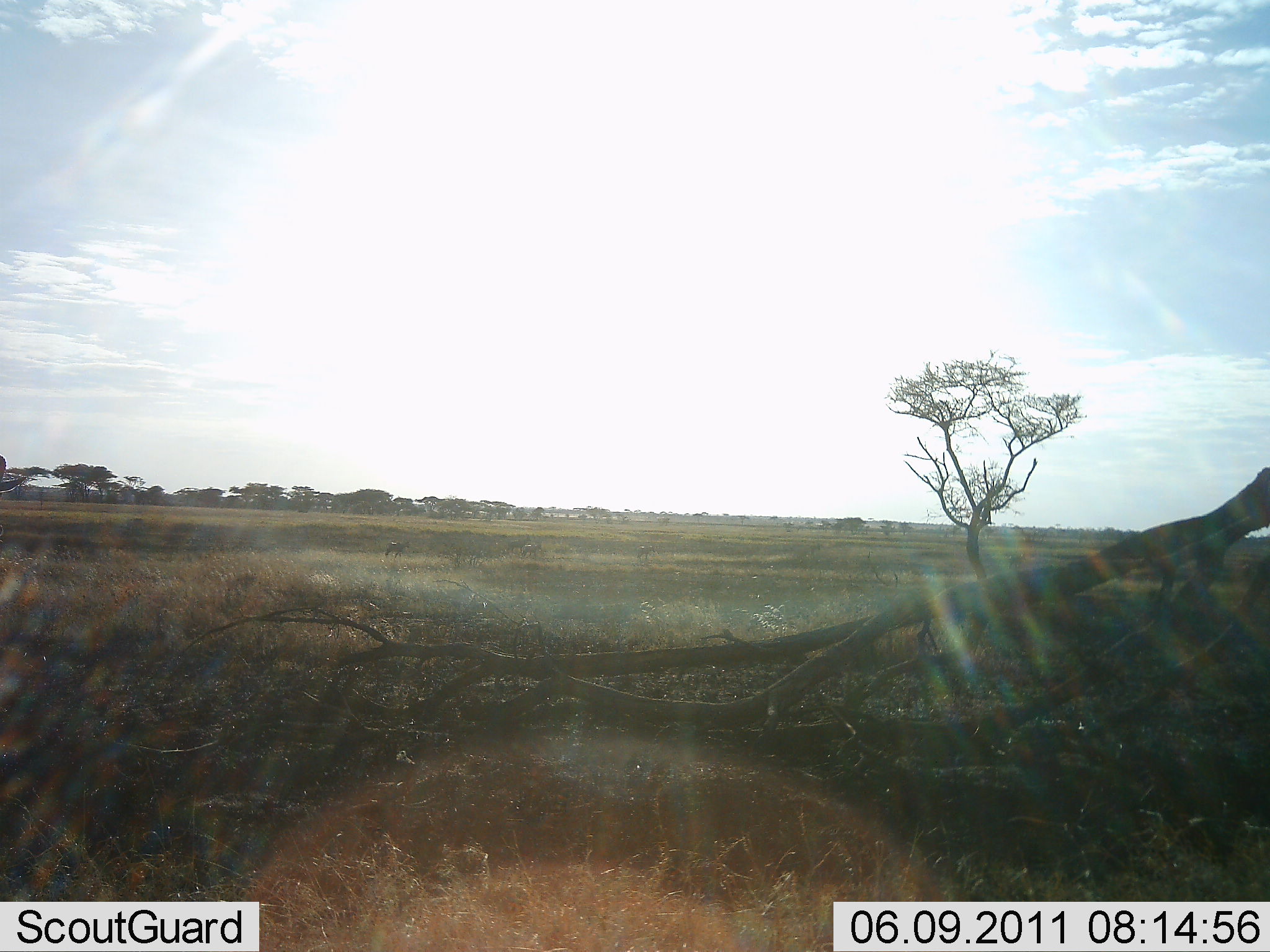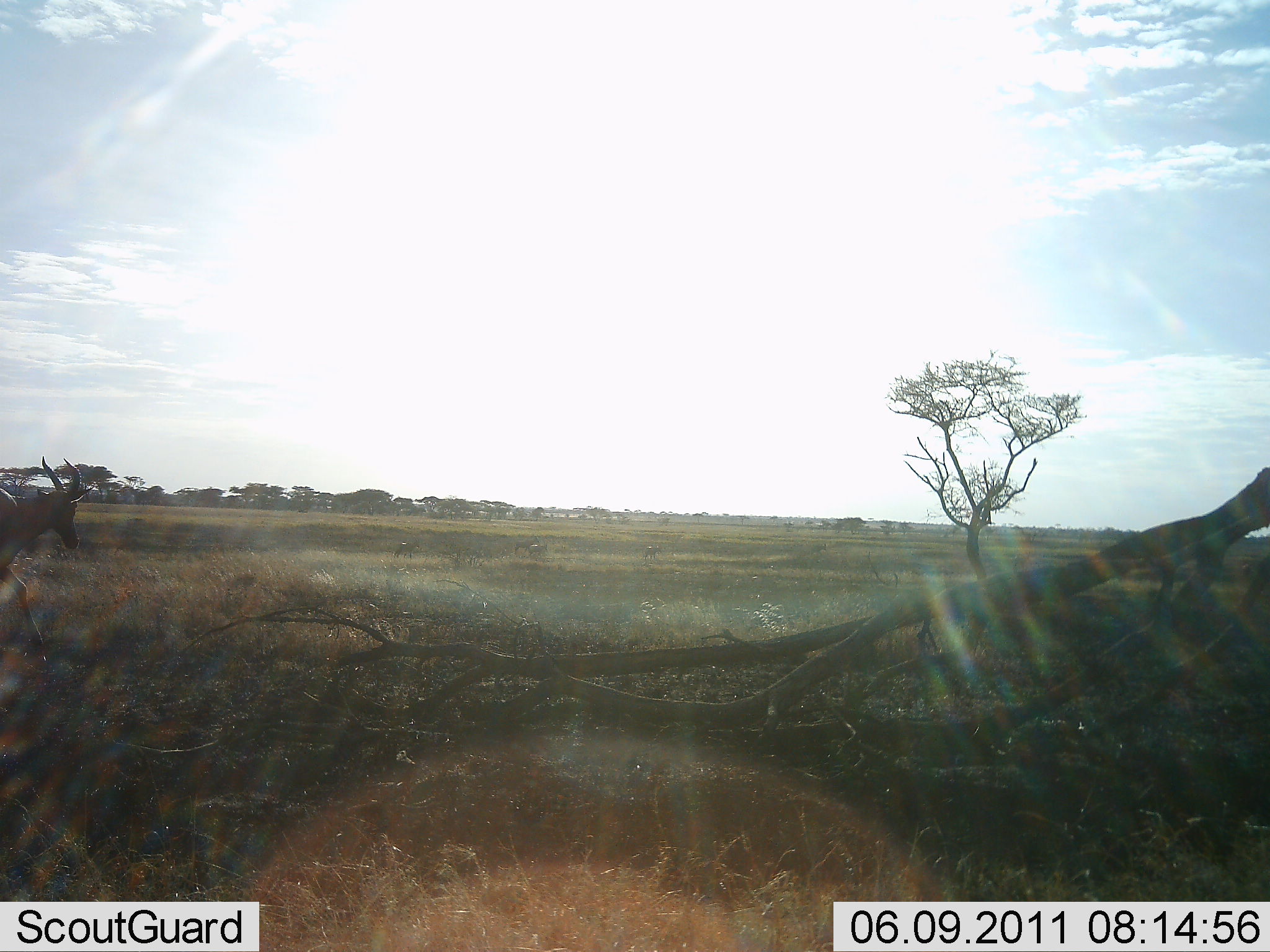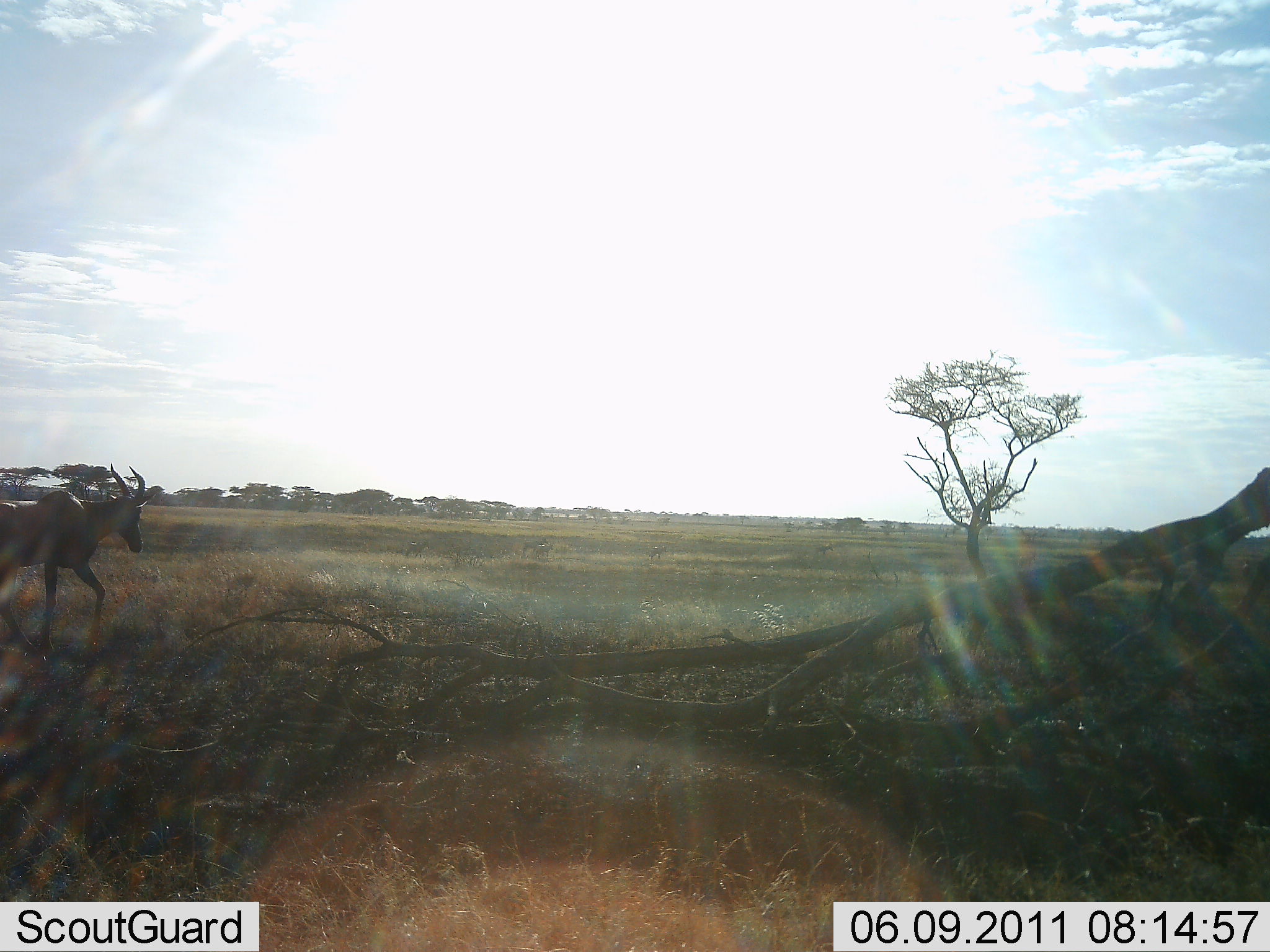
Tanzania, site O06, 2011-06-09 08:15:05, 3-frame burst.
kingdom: Animalia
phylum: Chordata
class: Mammalia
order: Artiodactyla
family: Bovidae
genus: Damaliscus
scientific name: Damaliscus lunatus jimela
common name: topi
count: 1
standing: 0%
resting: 0%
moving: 100%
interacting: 0%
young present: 0%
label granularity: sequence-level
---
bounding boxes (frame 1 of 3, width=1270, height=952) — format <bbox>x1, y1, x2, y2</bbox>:
animal: <bbox>0, 452, 26, 543</bbox>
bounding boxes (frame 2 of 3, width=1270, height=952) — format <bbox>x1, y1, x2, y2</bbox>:
animal: <bbox>1, 454, 96, 669</bbox>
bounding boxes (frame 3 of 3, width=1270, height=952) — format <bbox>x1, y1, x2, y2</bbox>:
animal: <bbox>0, 464, 165, 672</bbox>